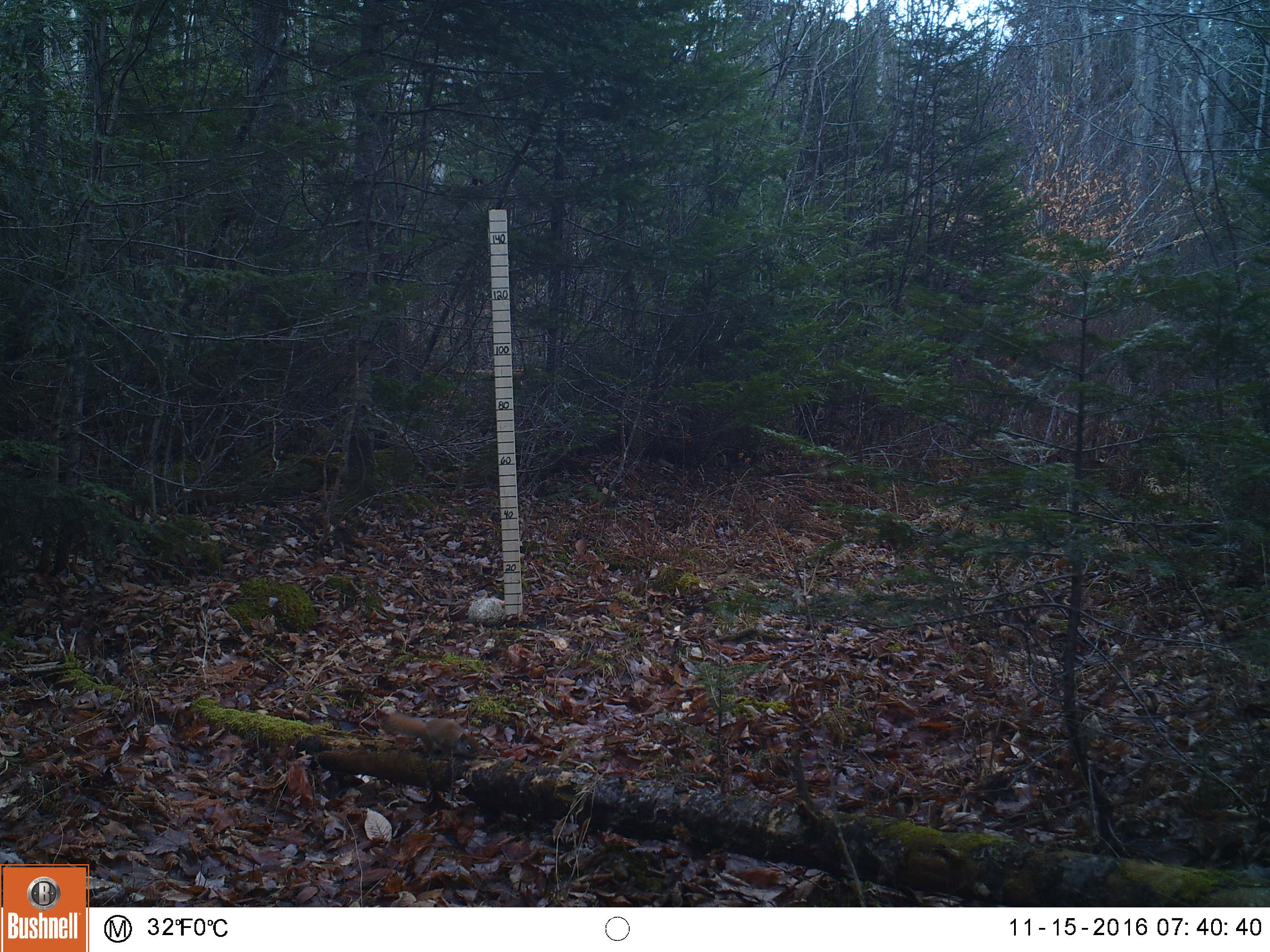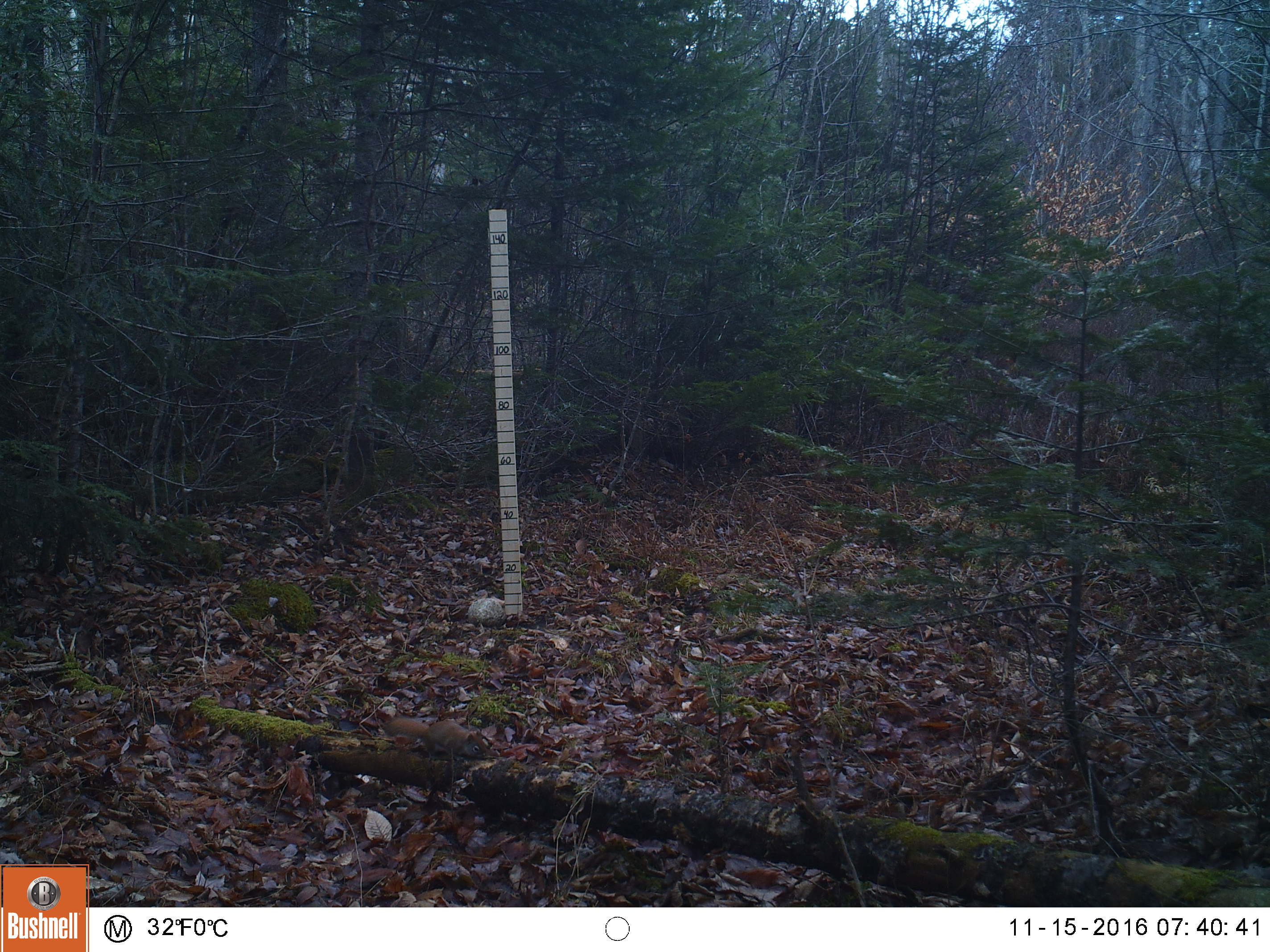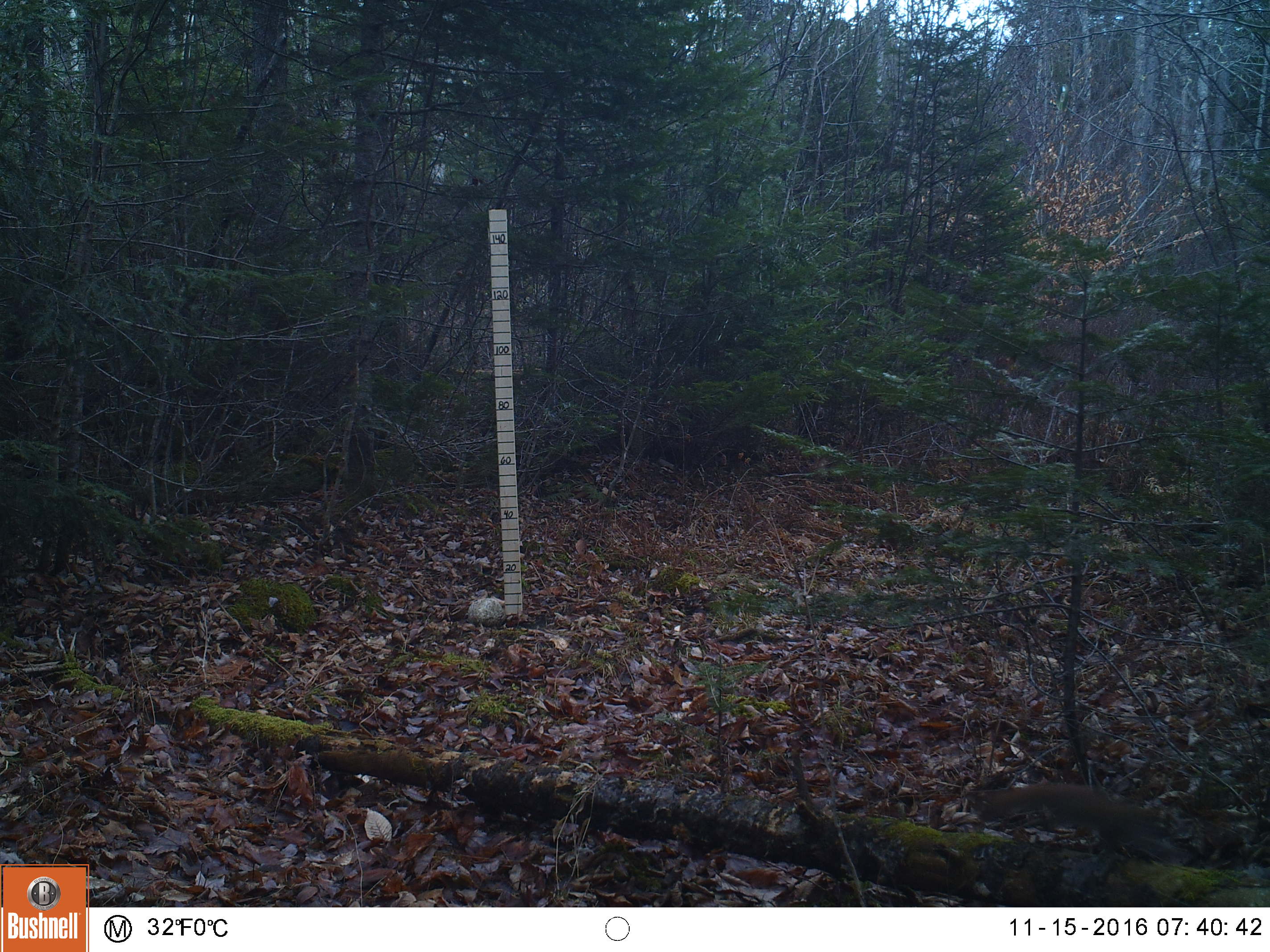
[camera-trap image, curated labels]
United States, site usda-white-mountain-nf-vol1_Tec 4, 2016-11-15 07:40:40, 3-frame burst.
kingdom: Animalia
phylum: Chordata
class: Mammalia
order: Rodentia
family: Sciuridae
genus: Tamiasciurus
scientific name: Tamiasciurus hudsonicus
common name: red squirrel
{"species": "red squirrel (Tamiasciurus hudsonicus)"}